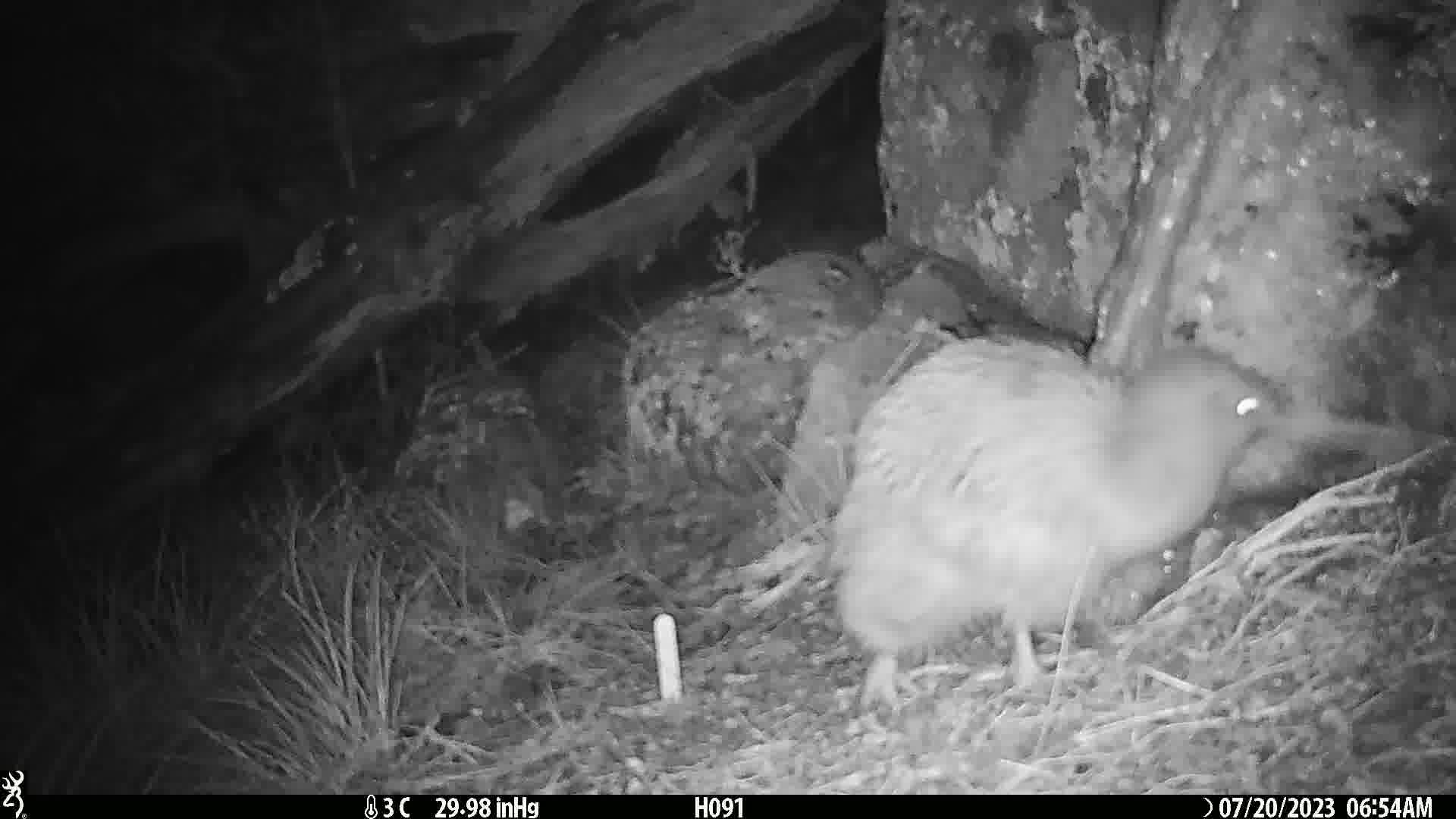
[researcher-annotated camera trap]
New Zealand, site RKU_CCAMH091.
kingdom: Animalia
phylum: Chordata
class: Aves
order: Apterygiformes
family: Apterygidae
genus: Apteryx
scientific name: Apteryx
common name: kiwi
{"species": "kiwi (Apteryx)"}